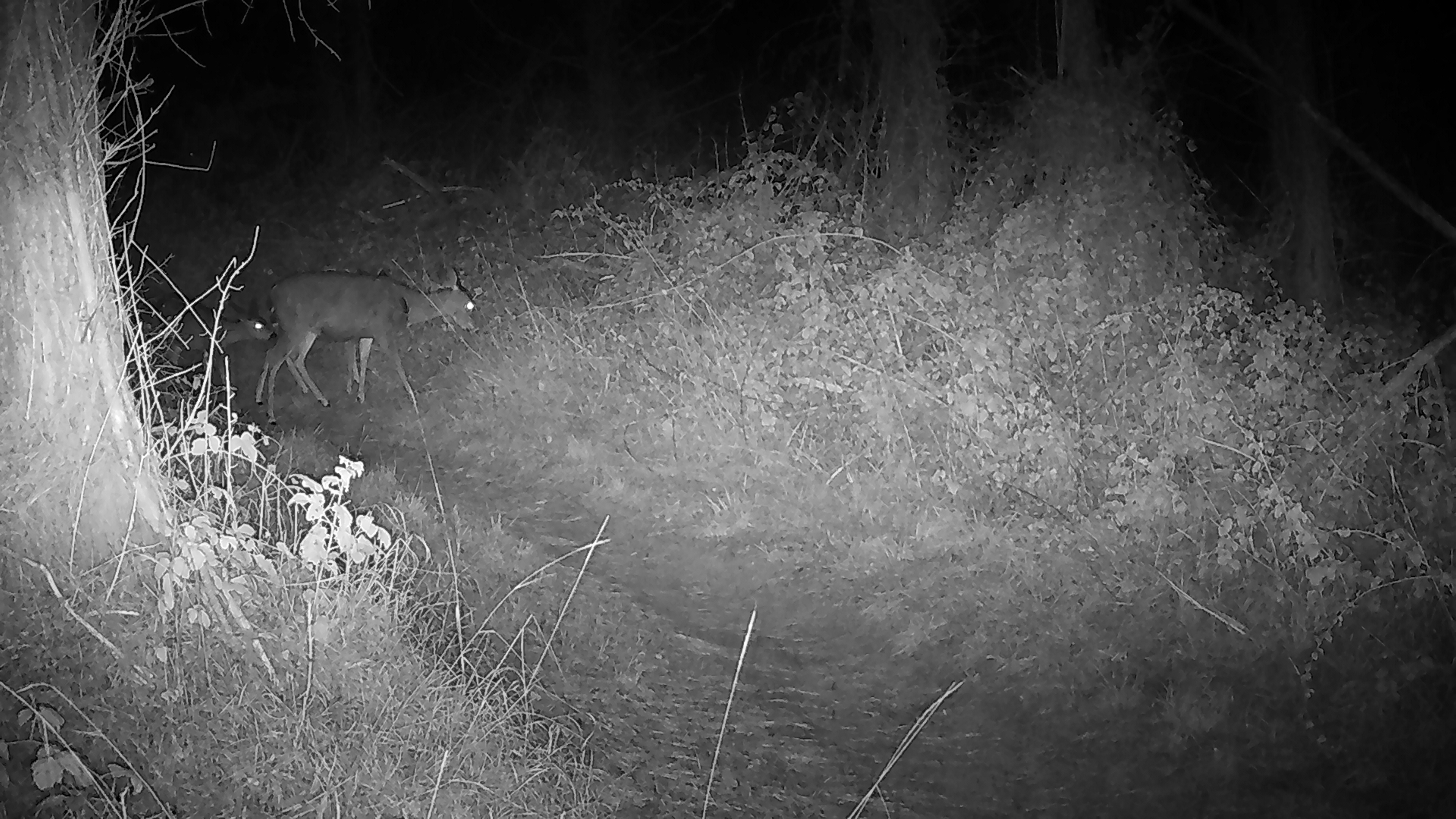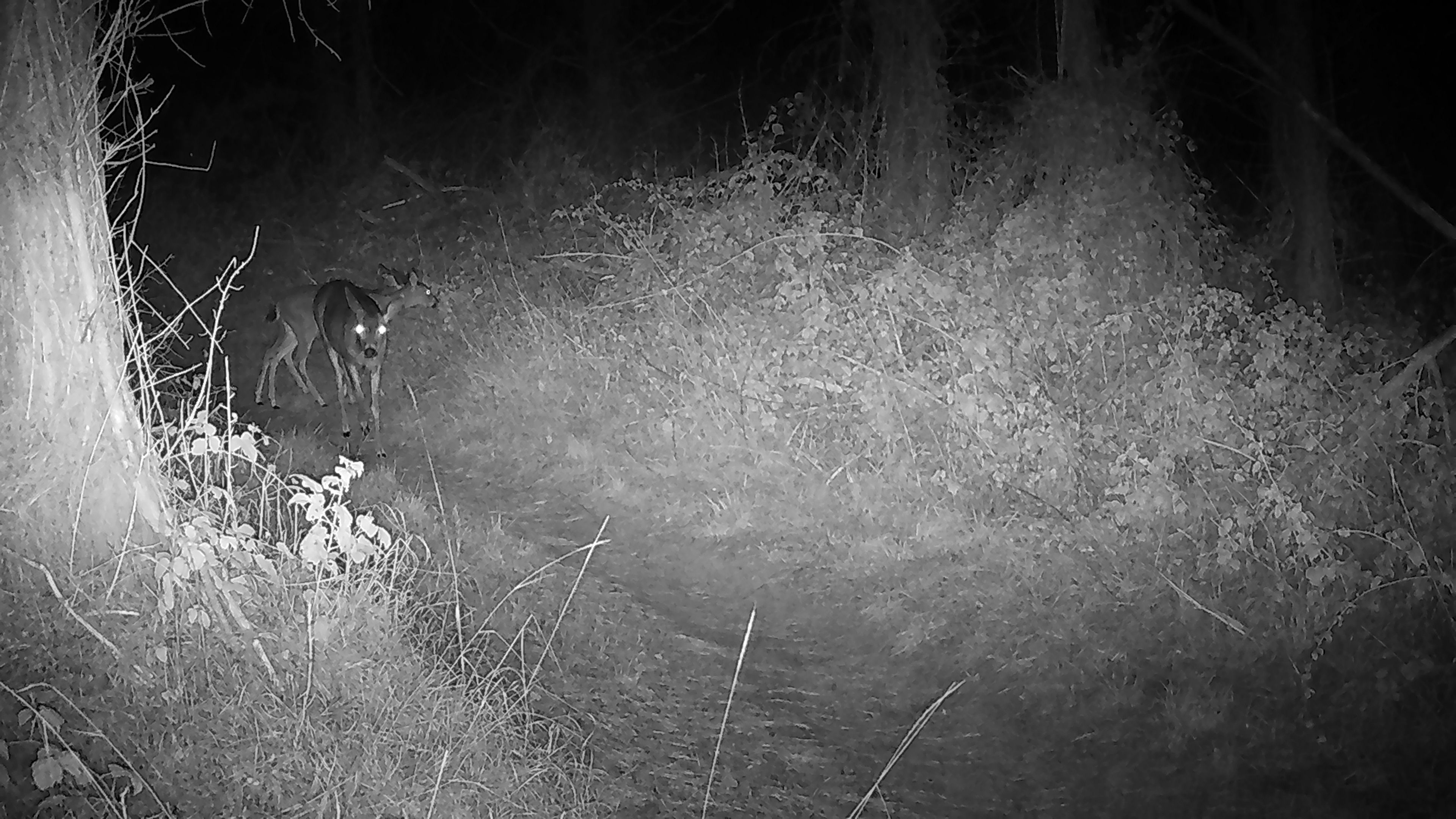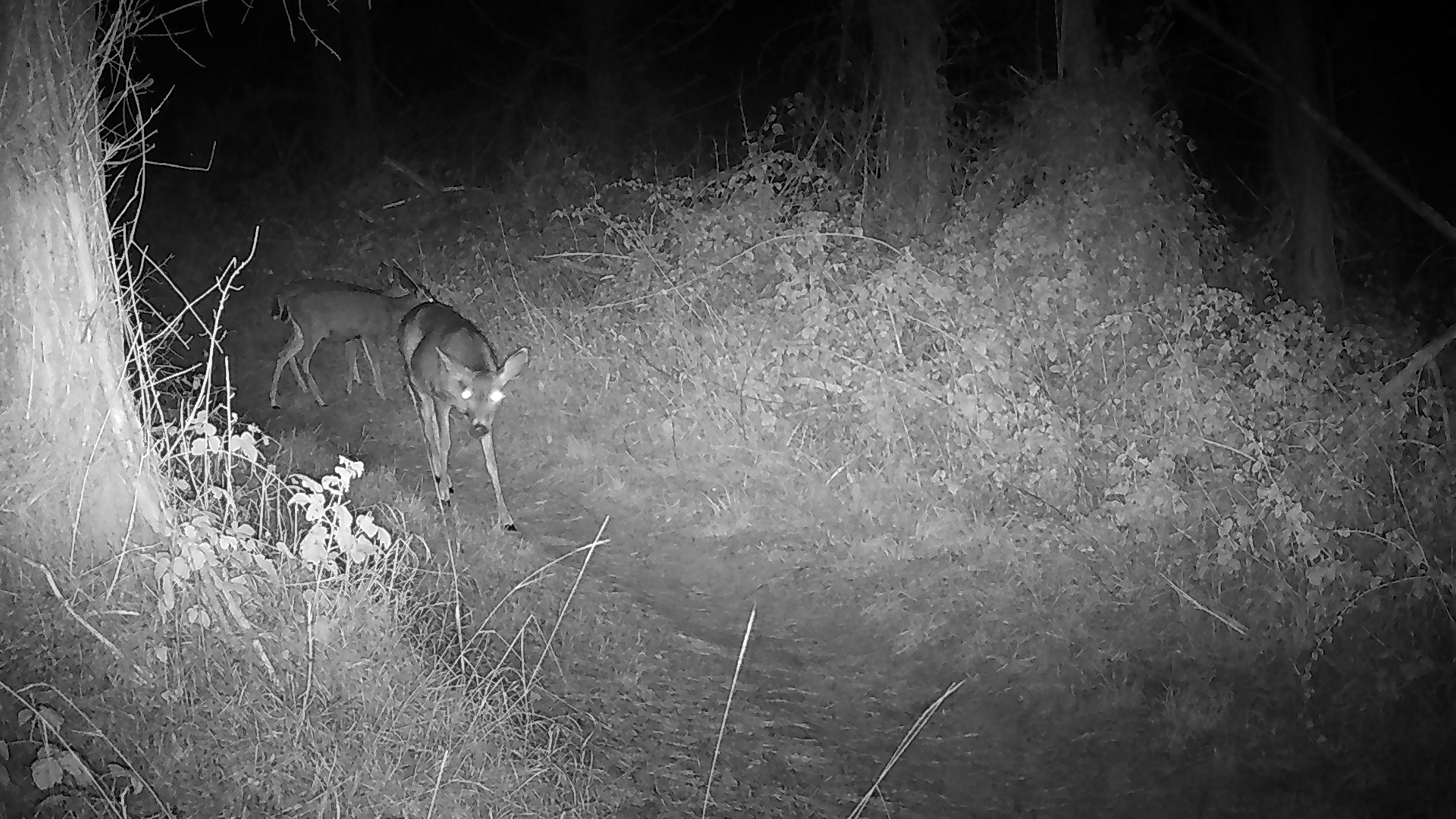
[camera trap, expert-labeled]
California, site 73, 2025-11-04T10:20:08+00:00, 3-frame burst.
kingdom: Animalia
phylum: Chordata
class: Mammalia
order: Artiodactyla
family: Cervidae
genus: Odocoileus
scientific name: Odocoileus hemionus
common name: mule deer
Mule deer (Odocoileus hemionus).